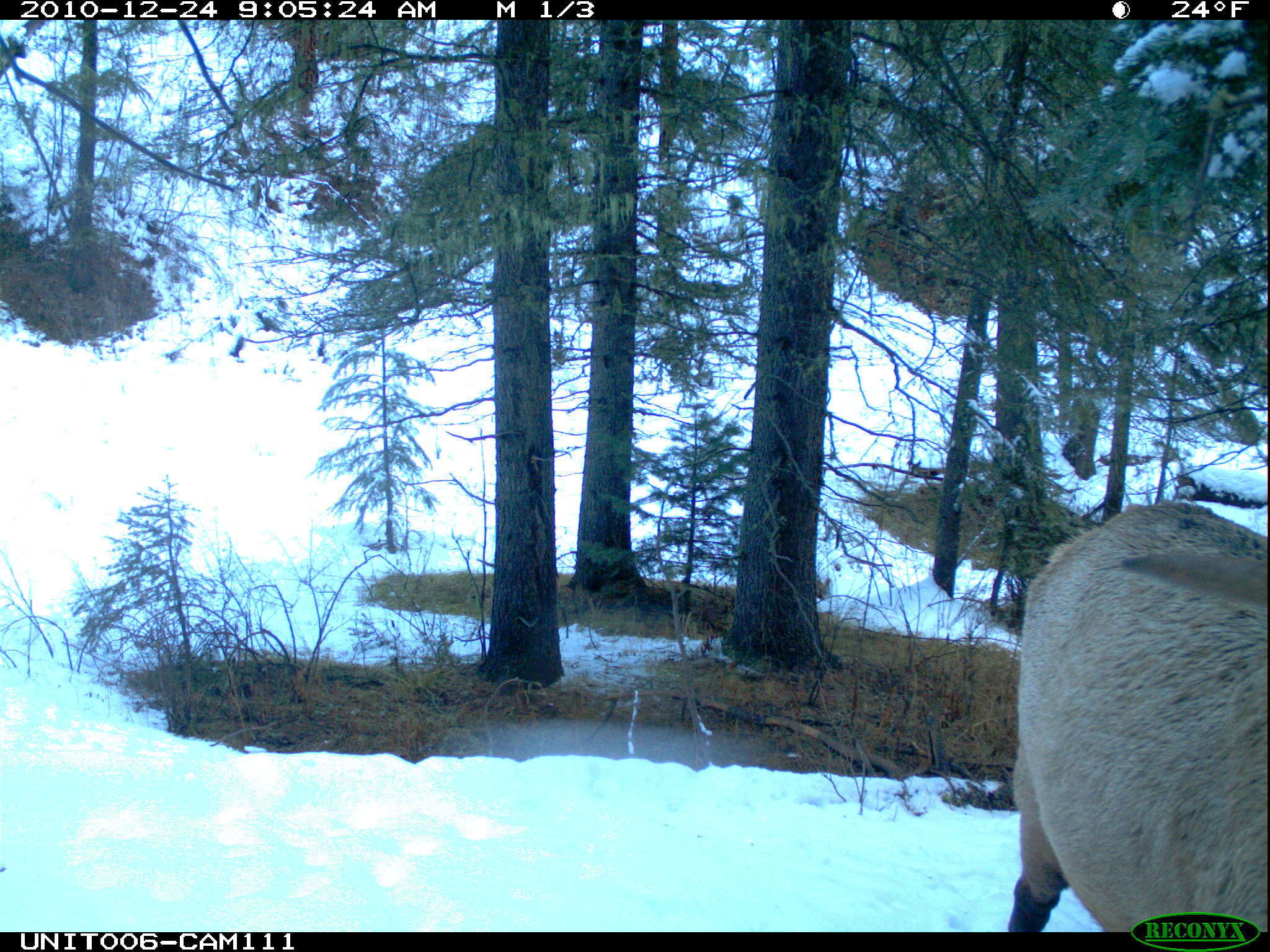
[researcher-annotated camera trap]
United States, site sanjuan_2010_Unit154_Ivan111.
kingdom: Animalia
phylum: Chordata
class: Mammalia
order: Artiodactyla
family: Cervidae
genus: Cervus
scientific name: Cervus elaphus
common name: red deer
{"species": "Cervus elaphus (red deer)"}